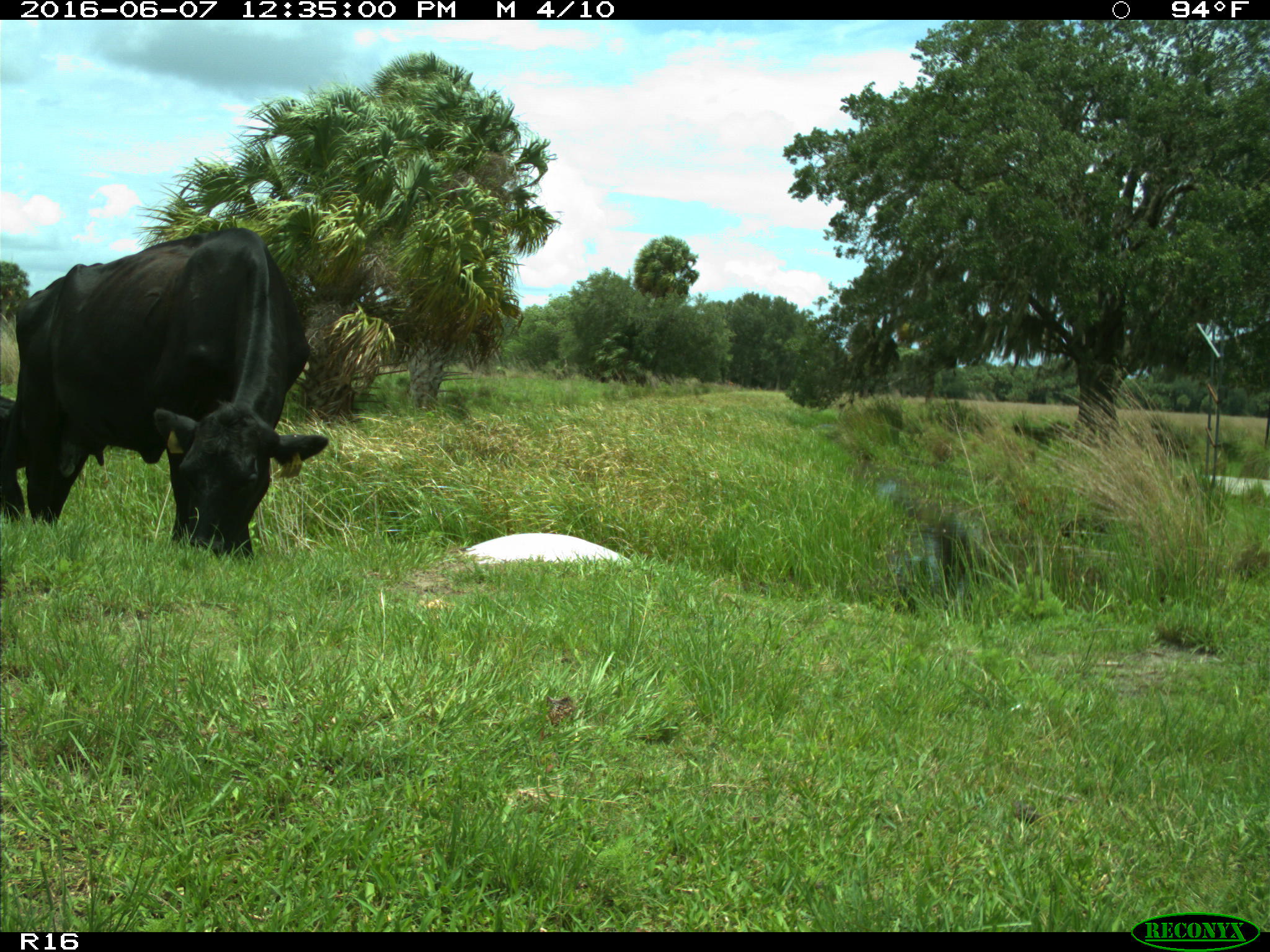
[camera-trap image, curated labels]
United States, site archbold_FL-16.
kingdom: Animalia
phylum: Chordata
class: Mammalia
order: Artiodactyla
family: Bovidae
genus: Bos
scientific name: Bos taurus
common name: domestic cow